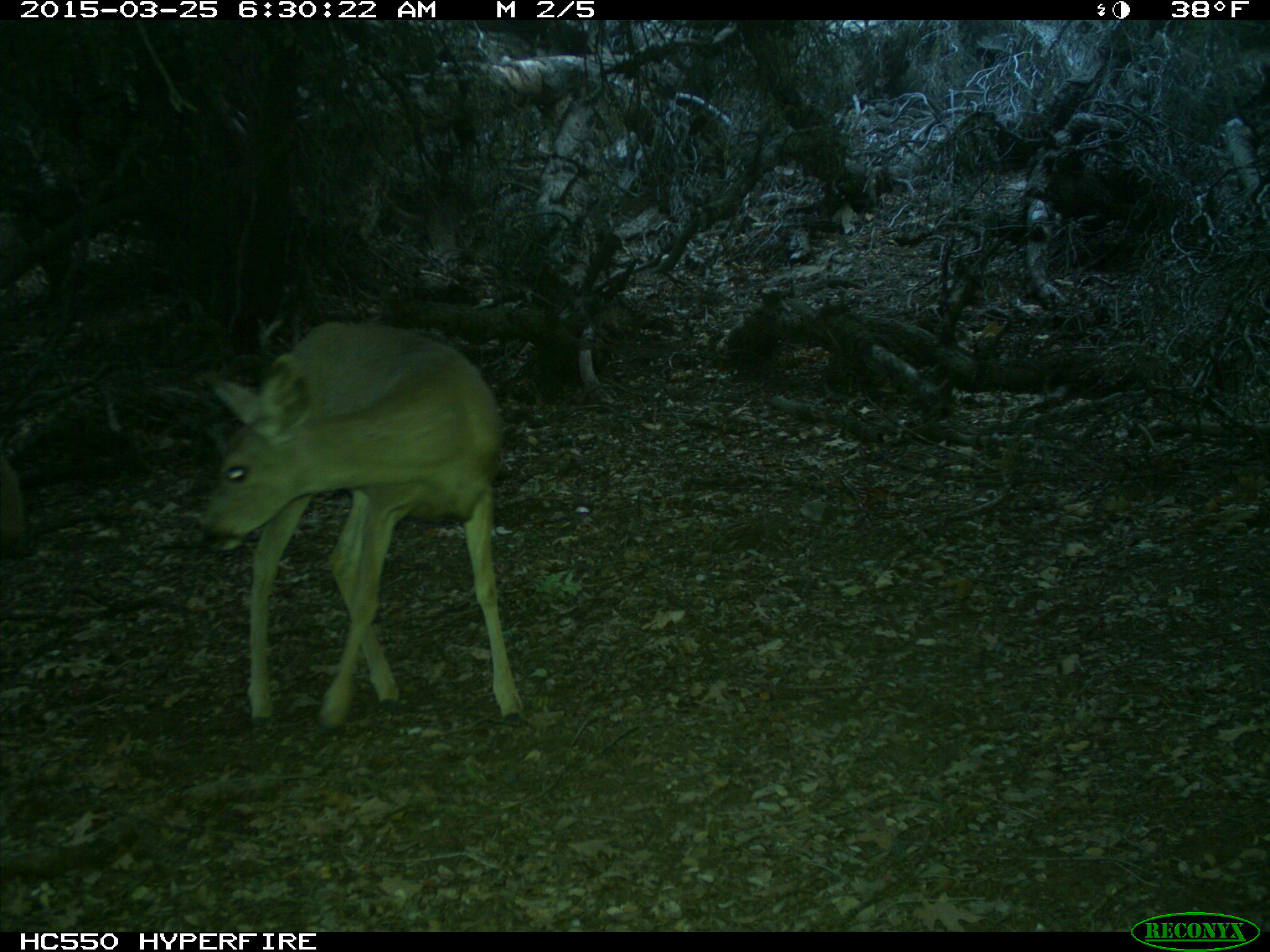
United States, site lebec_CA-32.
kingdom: Animalia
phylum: Chordata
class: Mammalia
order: Artiodactyla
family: Cervidae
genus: Odocoileus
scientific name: Odocoileus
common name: deer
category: unidentified deer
Unidentified deer (deer) (Odocoileus).